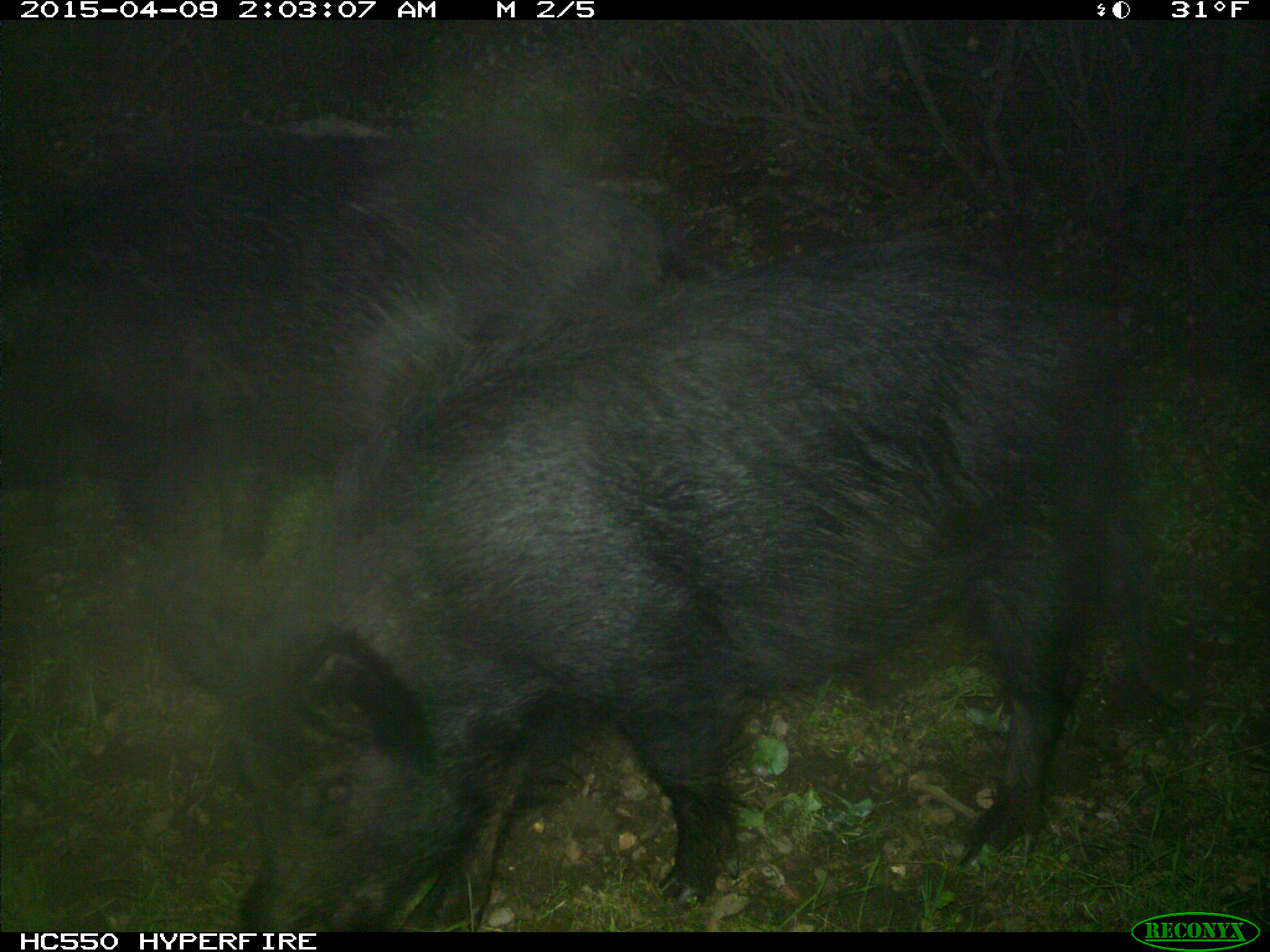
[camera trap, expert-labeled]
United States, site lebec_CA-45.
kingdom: Animalia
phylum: Chordata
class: Mammalia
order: Artiodactyla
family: Suidae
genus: Sus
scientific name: Sus scrofa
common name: wild boar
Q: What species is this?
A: Sus scrofa (wild boar).